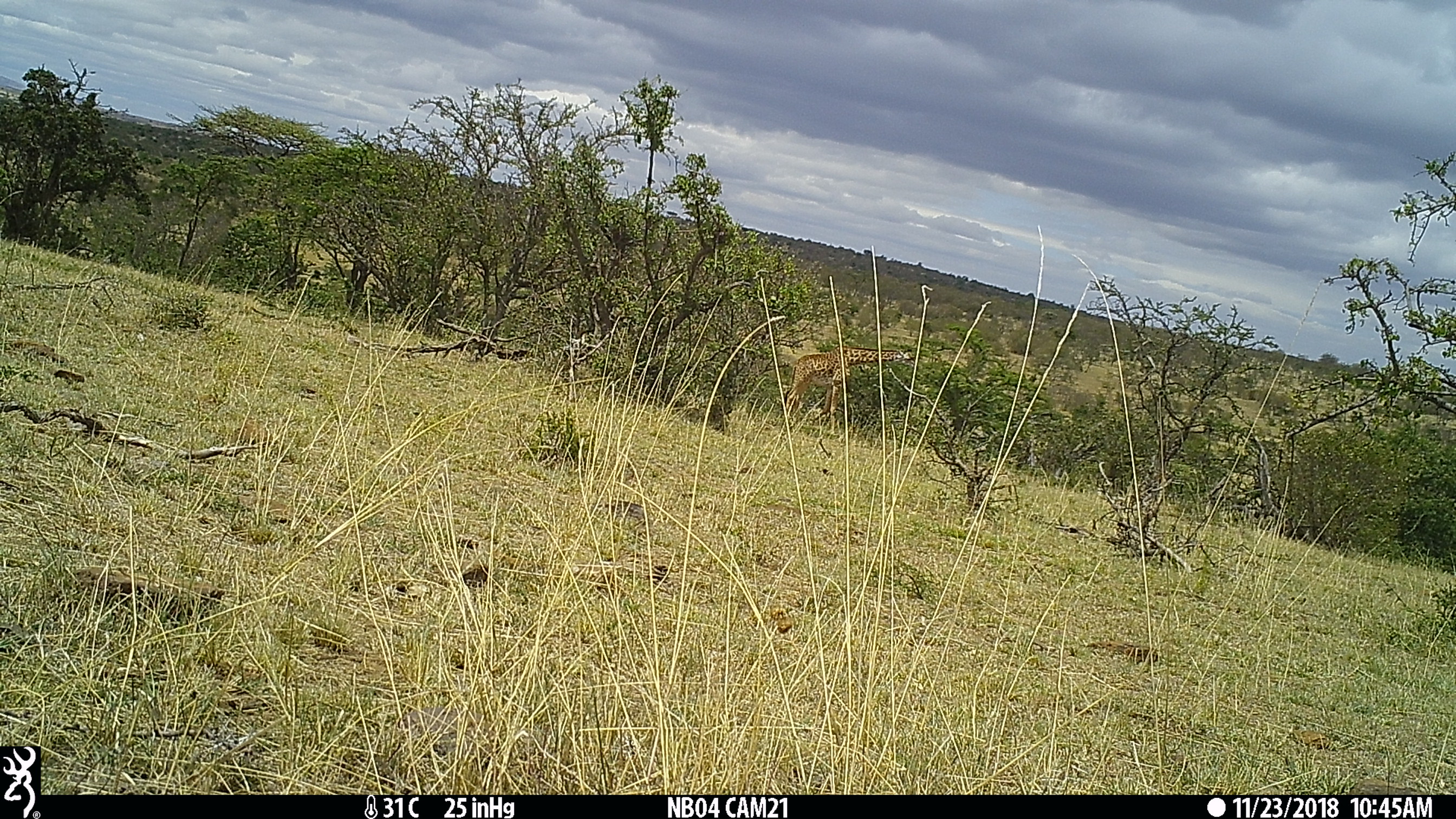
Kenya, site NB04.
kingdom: Animalia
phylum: Chordata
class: Mammalia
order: Artiodactyla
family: Giraffidae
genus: Giraffa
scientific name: Giraffa camelopardalis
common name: northern giraffe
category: giraffe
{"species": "giraffe (northern giraffe) (Giraffa camelopardalis)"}